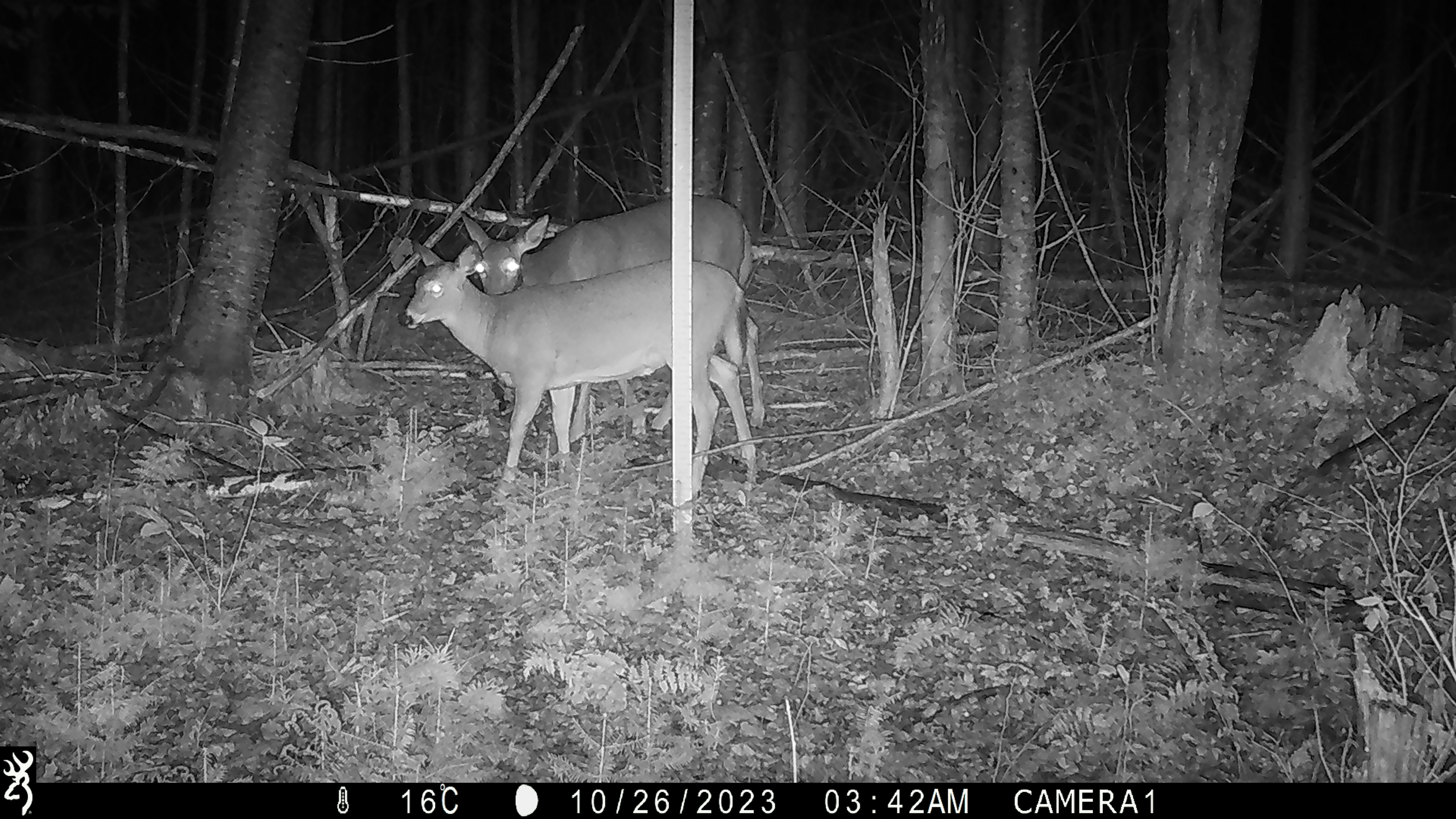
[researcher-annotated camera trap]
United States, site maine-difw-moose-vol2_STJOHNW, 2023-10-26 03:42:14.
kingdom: Animalia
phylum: Chordata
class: Mammalia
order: Artiodactyla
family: Cervidae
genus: Odocoileus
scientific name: Odocoileus virginianus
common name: white-tailed deer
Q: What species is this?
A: White-tailed deer (Odocoileus virginianus).